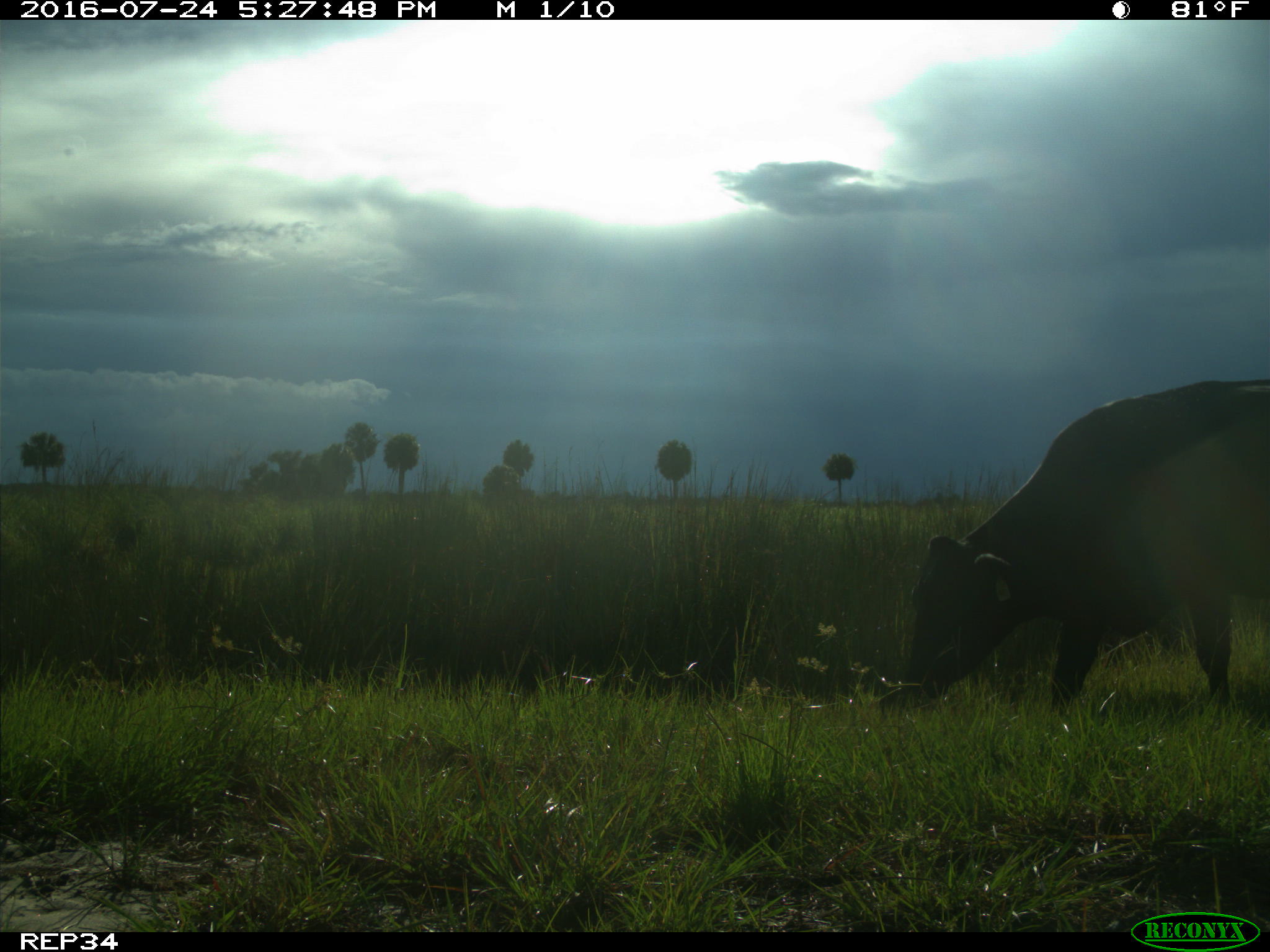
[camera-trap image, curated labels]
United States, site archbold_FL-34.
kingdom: Animalia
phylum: Chordata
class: Mammalia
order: Artiodactyla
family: Bovidae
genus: Bos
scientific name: Bos taurus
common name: domestic cow